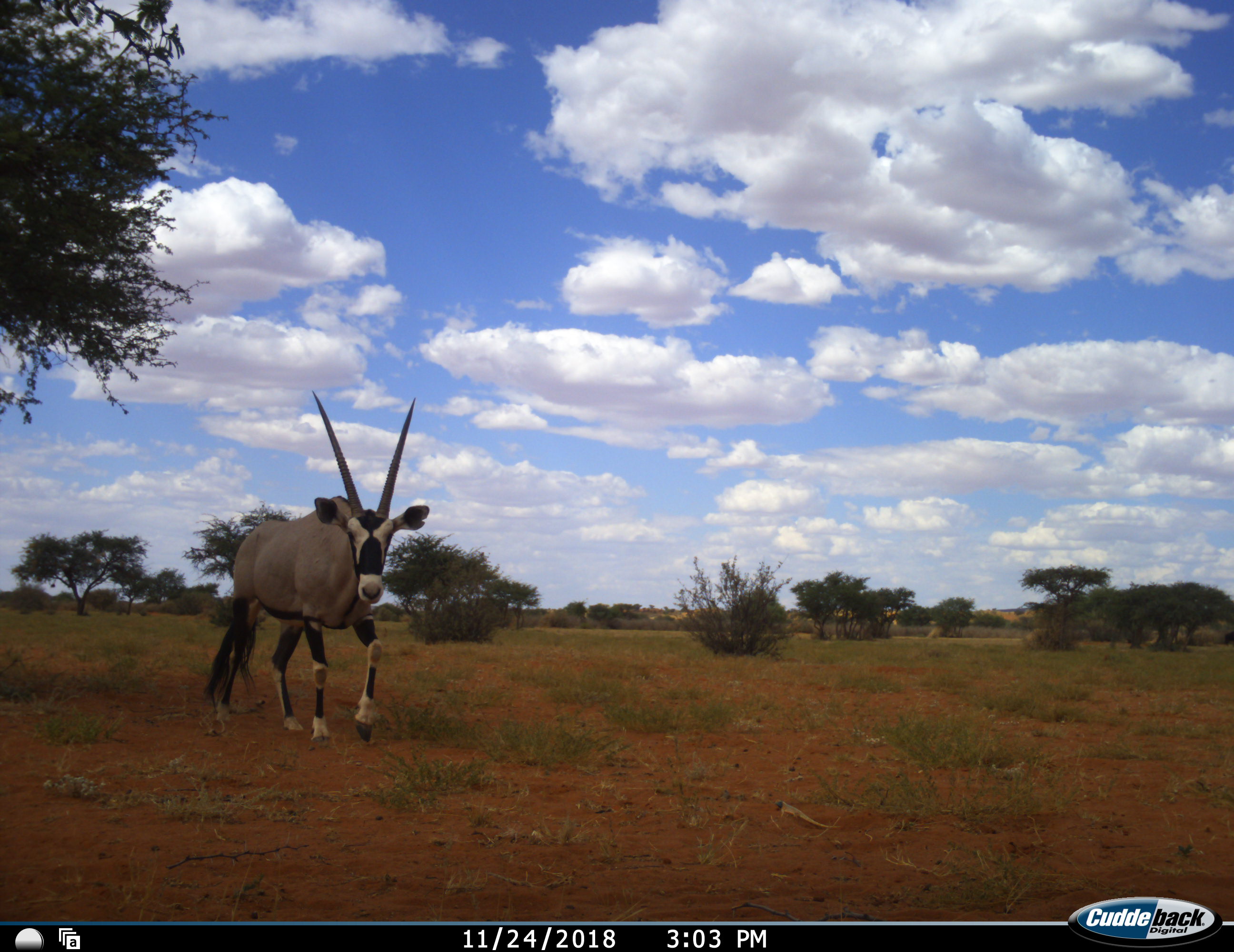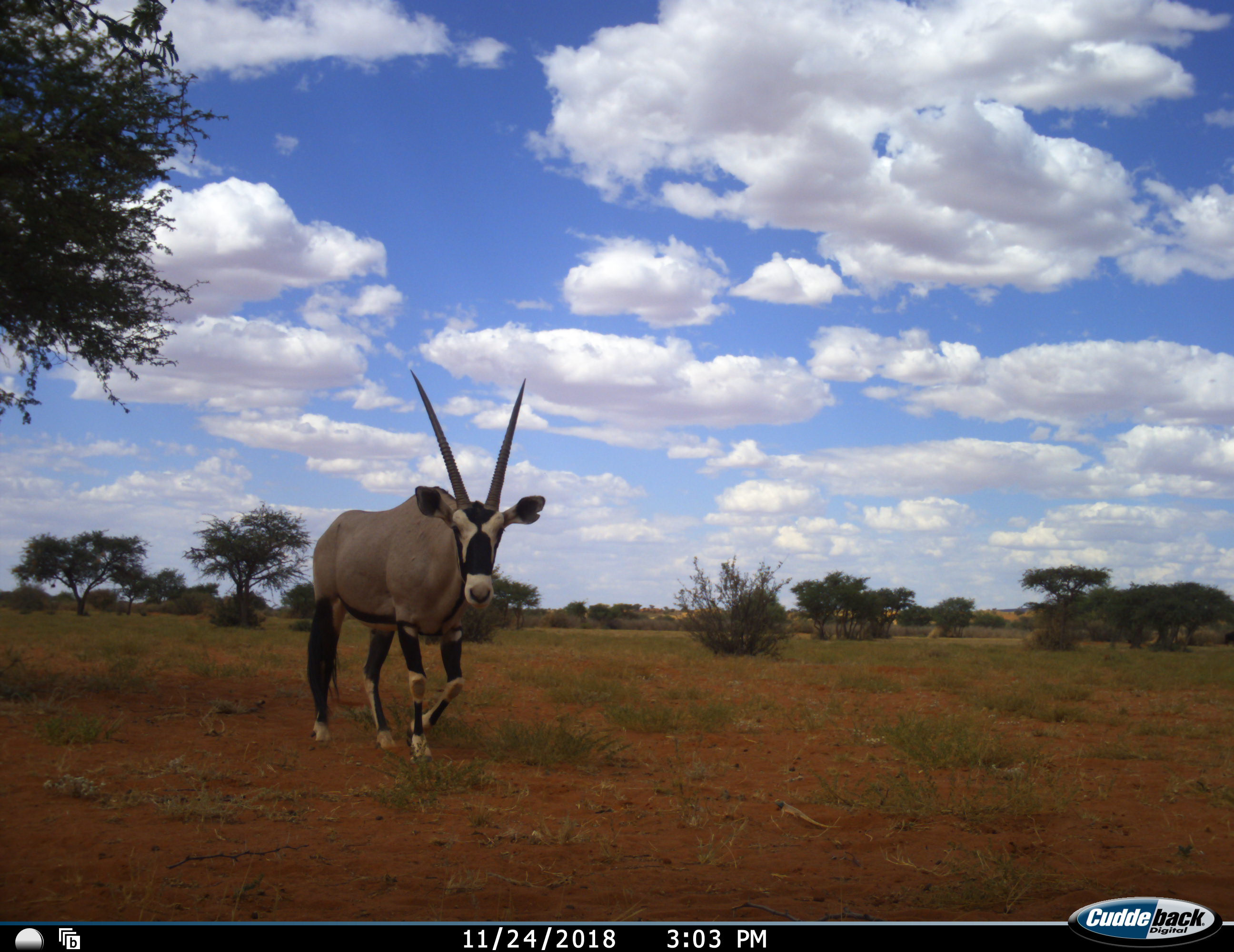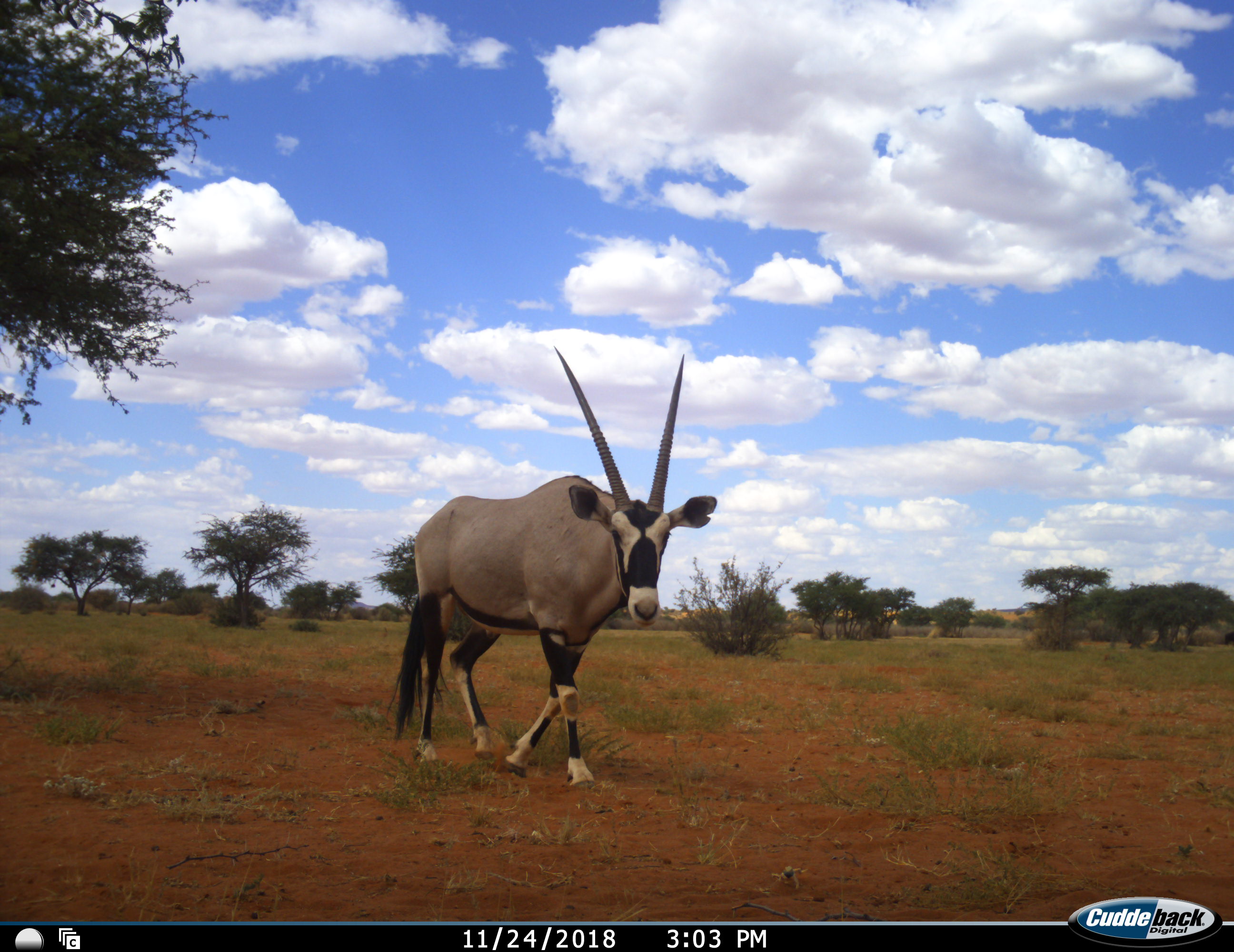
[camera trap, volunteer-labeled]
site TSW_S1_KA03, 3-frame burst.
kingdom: Animalia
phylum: Chordata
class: Mammalia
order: Artiodactyla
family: Bovidae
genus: Oryx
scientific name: Oryx gazella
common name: gemsbok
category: oryx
Oryx (gemsbok) (Oryx gazella), count 1. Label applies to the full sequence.